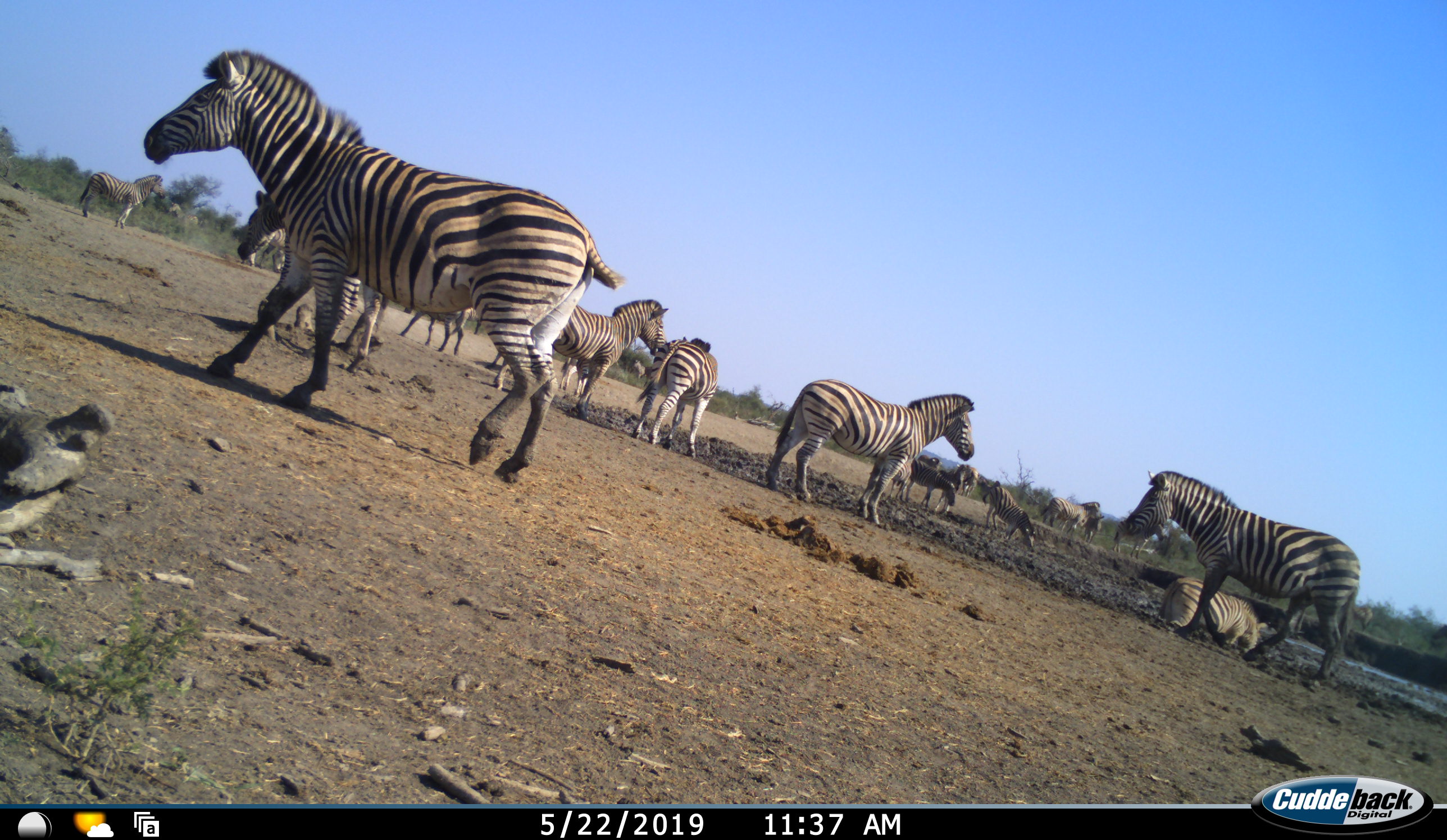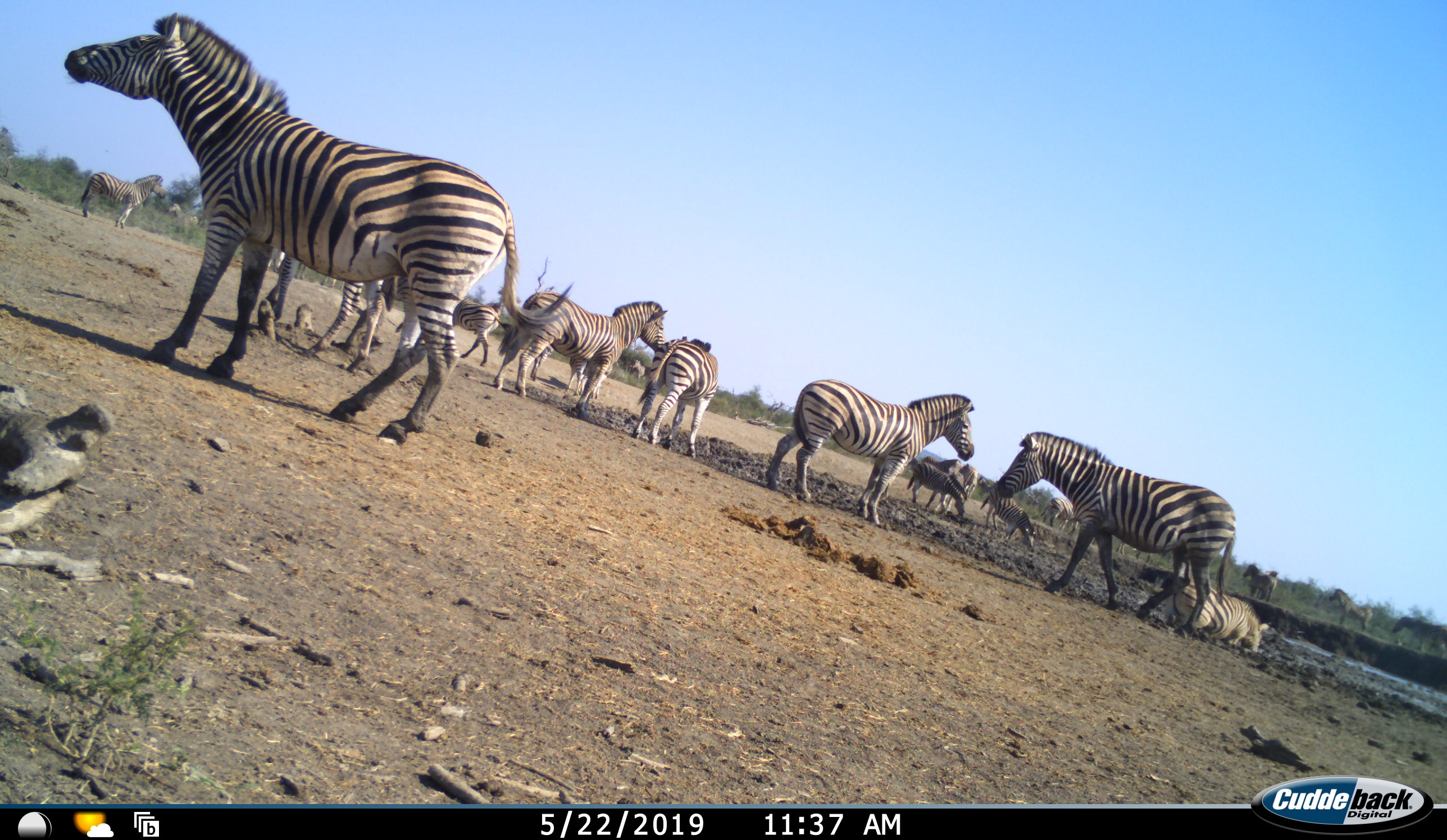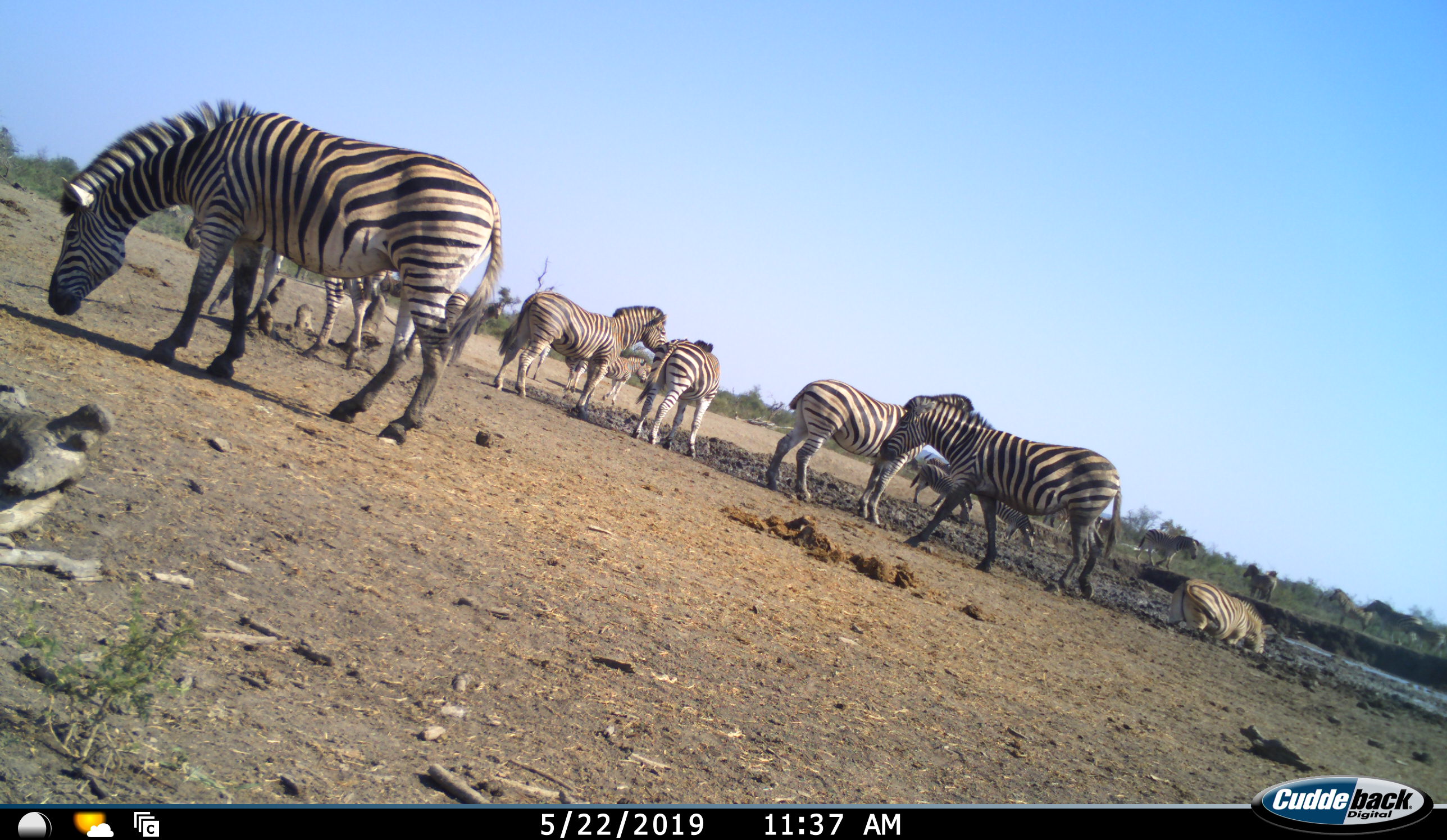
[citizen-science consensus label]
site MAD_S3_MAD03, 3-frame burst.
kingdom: Animalia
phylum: Chordata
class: Mammalia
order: Perissodactyla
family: Equidae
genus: Equus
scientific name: Equus quagga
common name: plains zebra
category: zebraplains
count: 11-50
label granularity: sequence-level